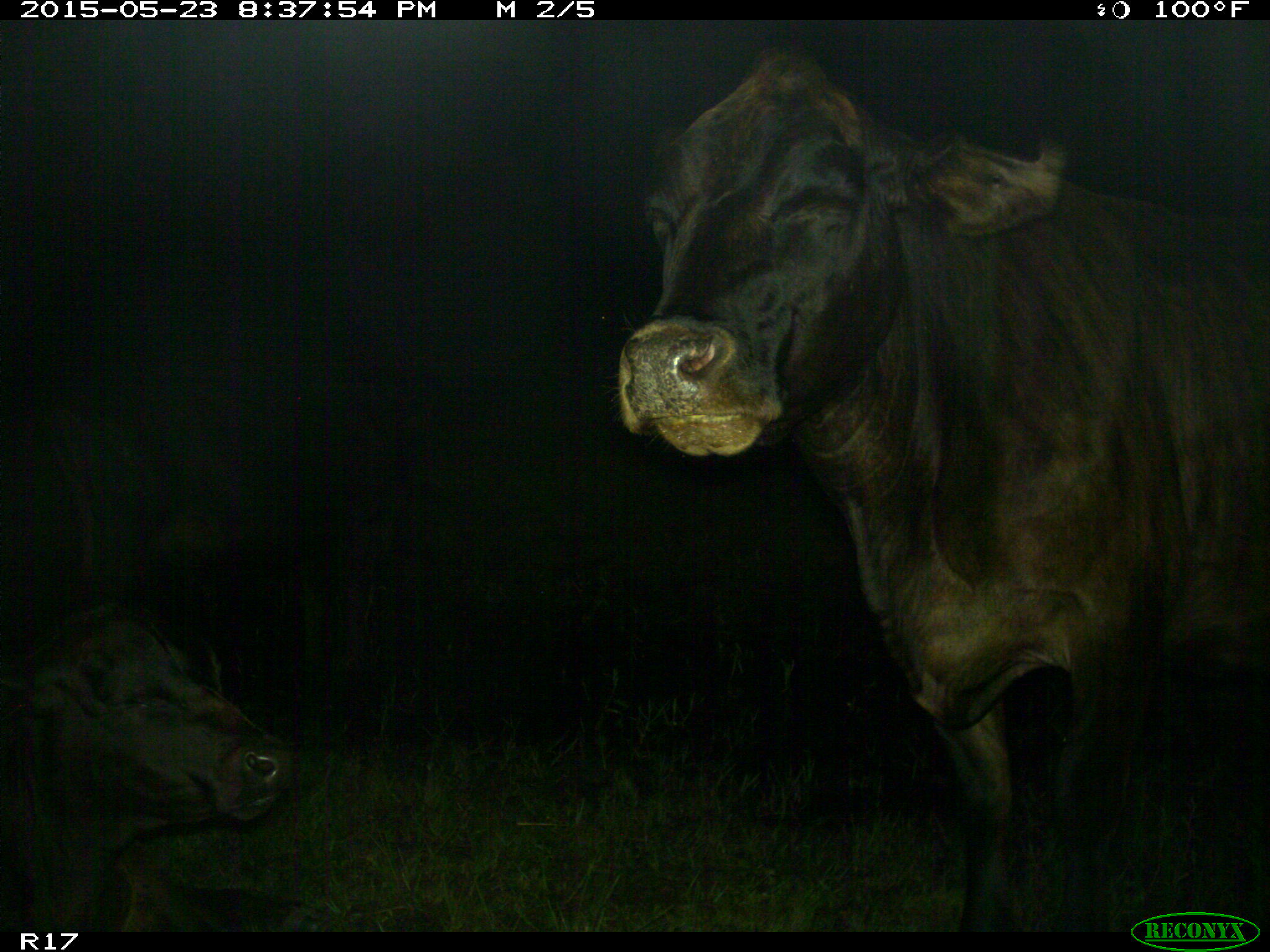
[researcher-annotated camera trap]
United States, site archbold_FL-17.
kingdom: Animalia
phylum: Chordata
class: Mammalia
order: Artiodactyla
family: Bovidae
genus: Bos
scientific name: Bos taurus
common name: domestic cow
Bos taurus (domestic cow).